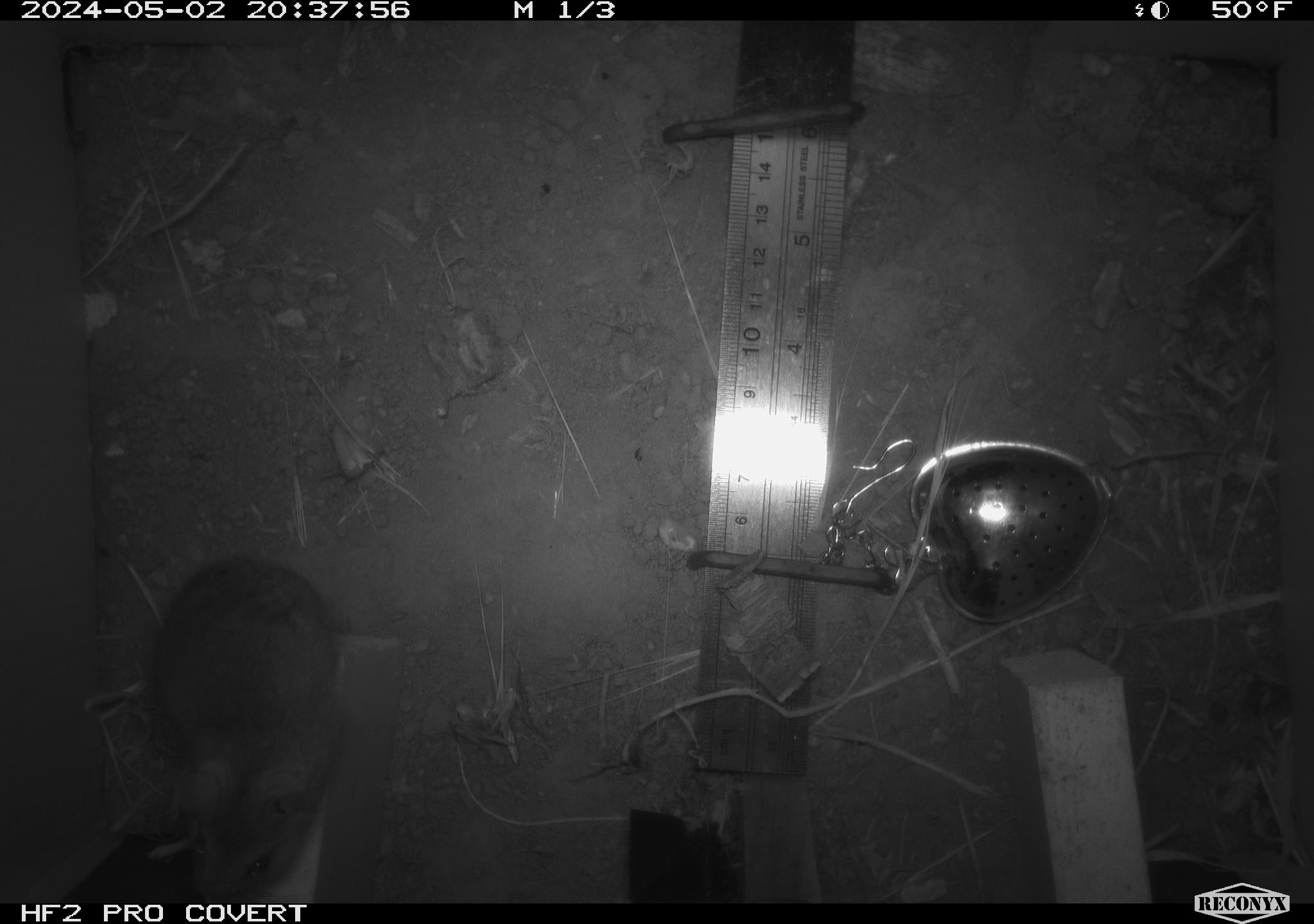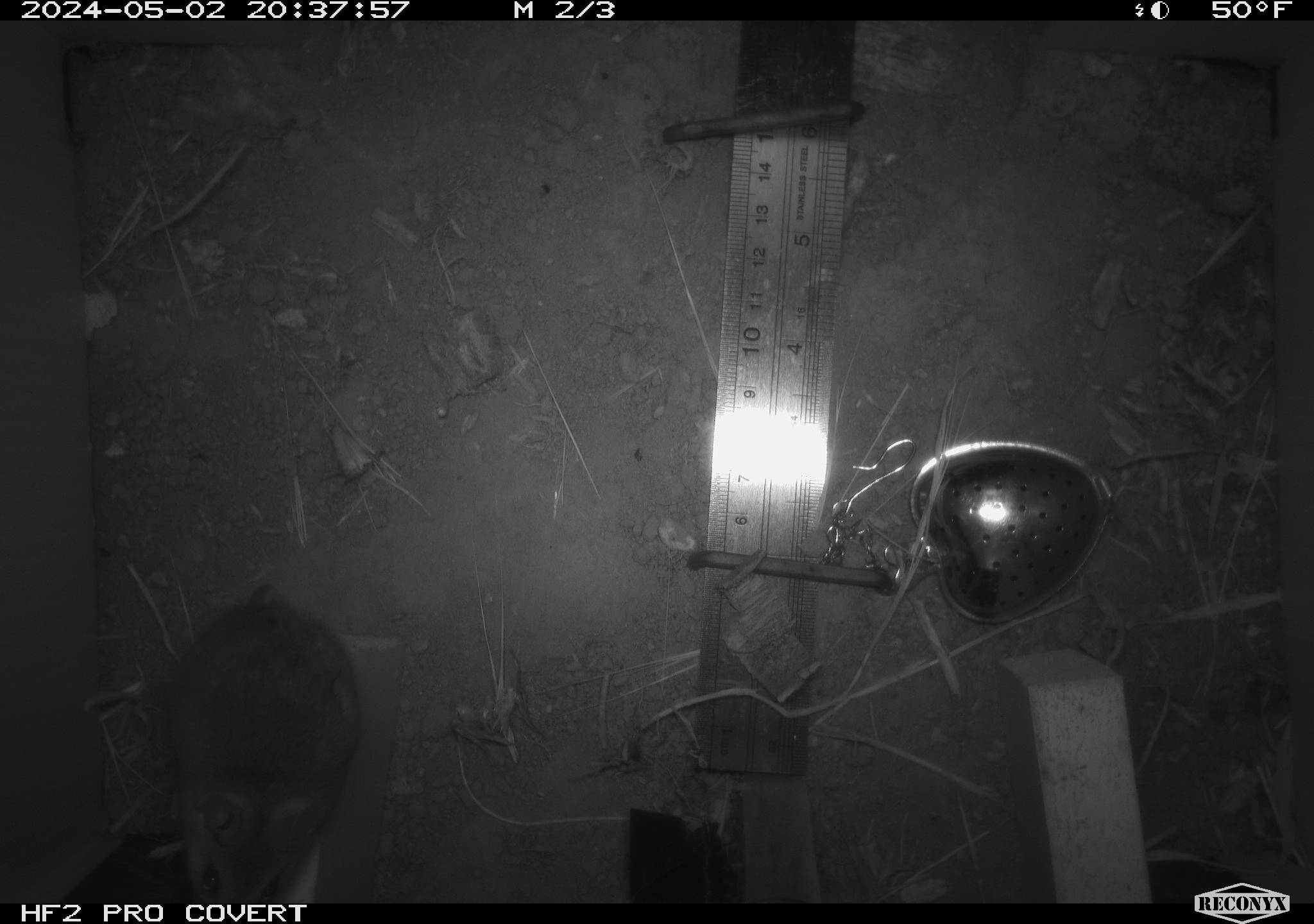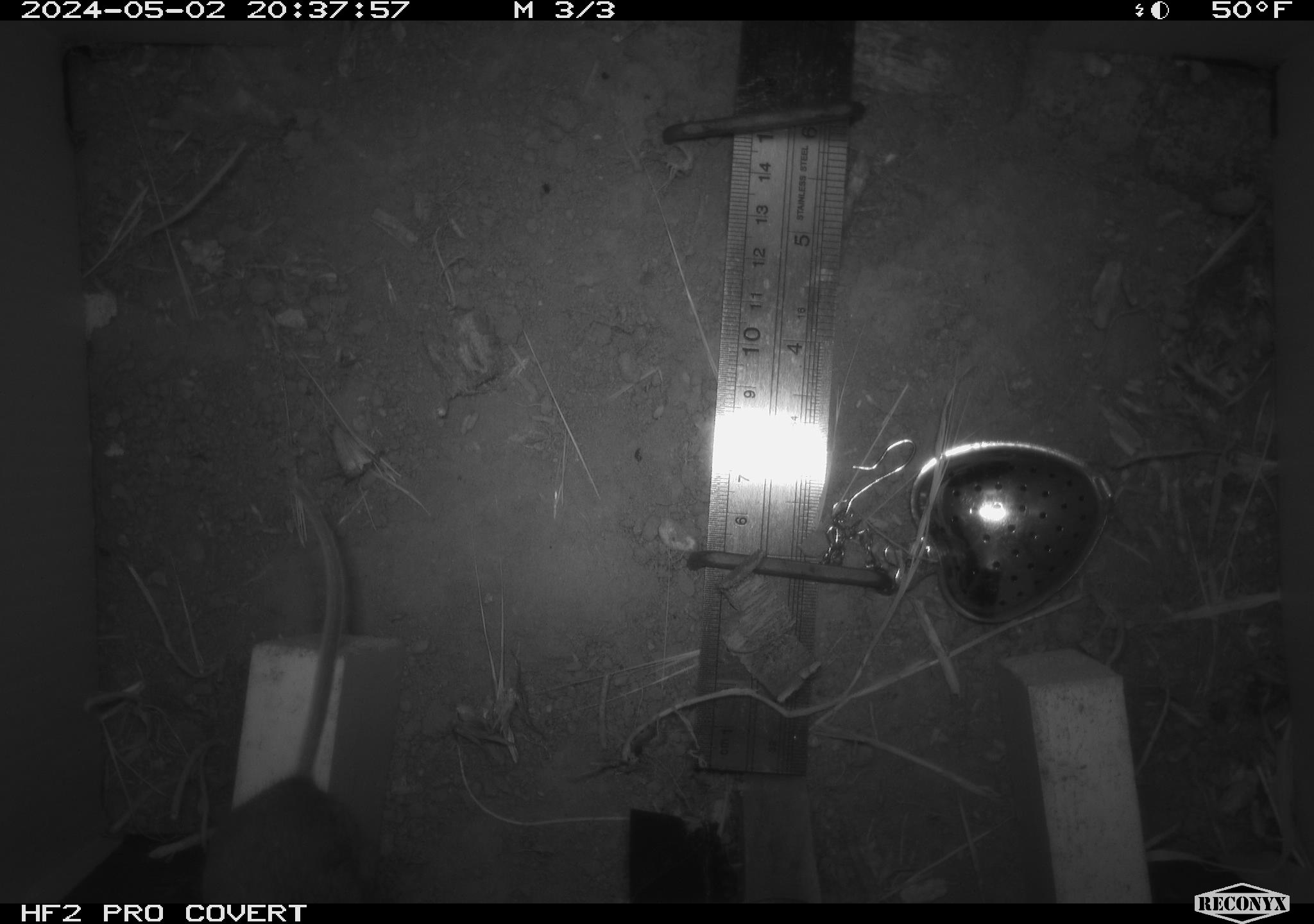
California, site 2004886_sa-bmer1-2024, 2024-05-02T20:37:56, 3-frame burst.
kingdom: Animalia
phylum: Chordata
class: Mammalia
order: Rodentia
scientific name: Rodentia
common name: mouse species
Mouse species (Rodentia).